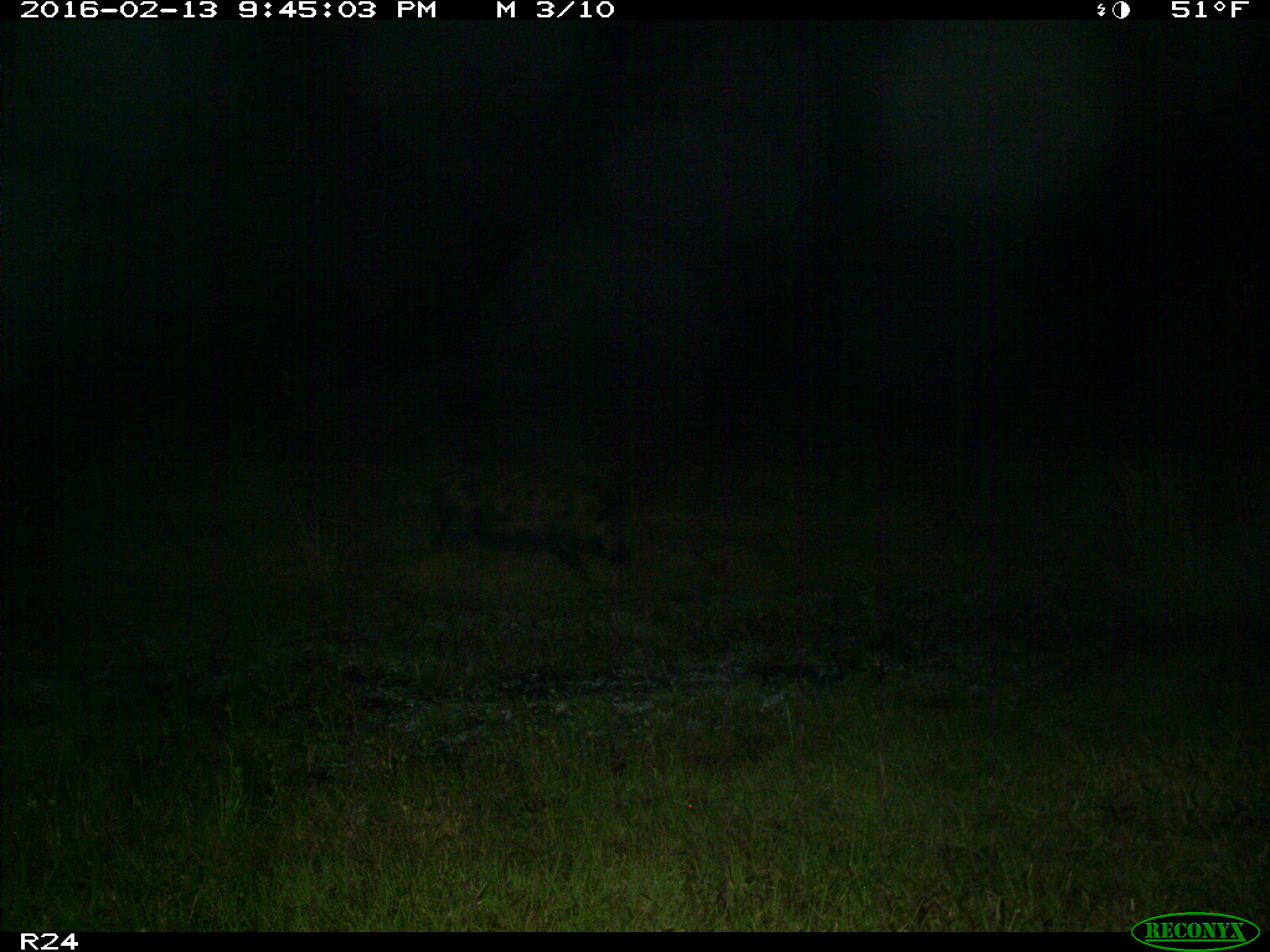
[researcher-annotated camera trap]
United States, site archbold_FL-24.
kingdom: Animalia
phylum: Chordata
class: Mammalia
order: Artiodactyla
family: Suidae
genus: Sus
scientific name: Sus scrofa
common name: wild boar